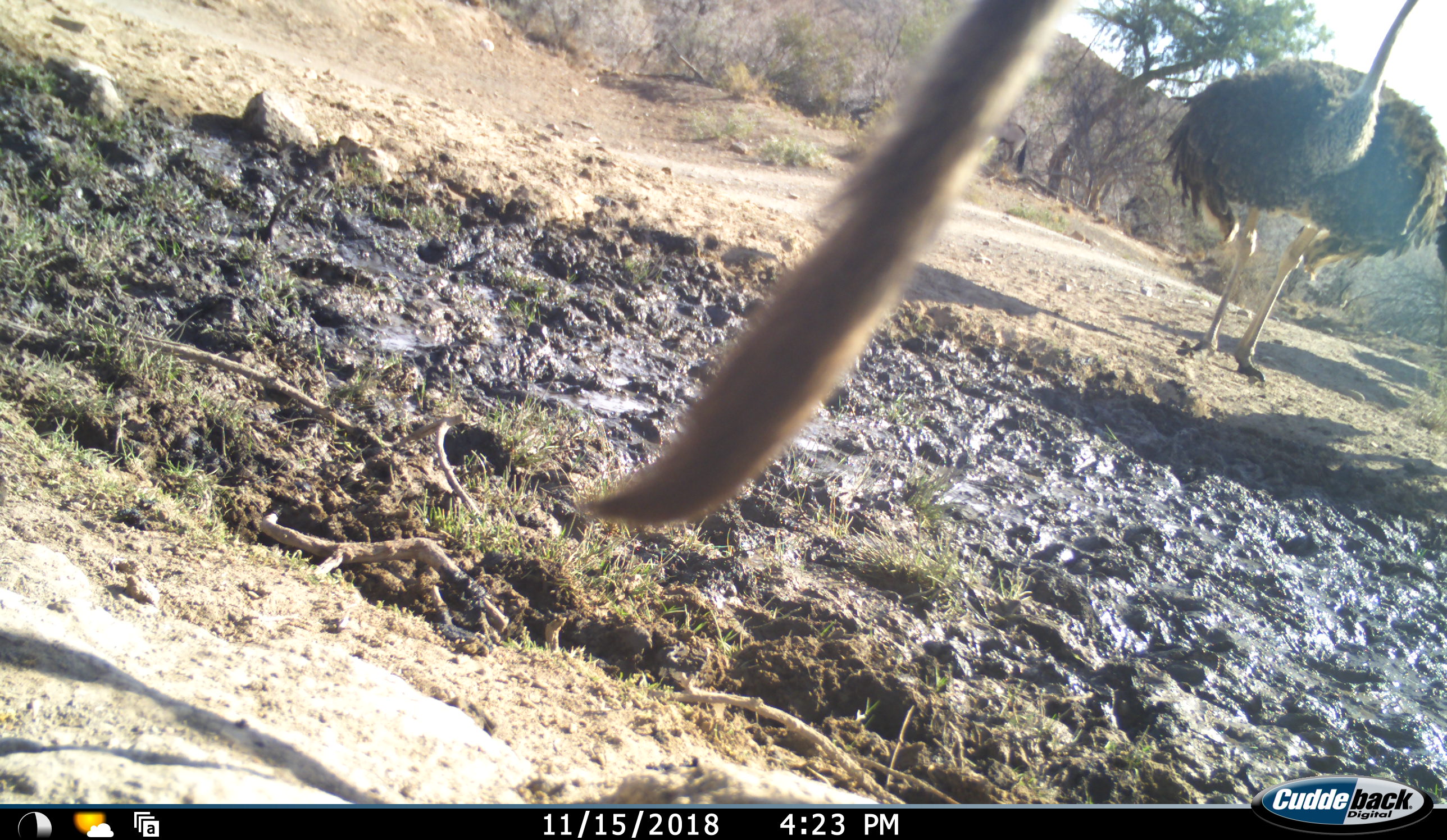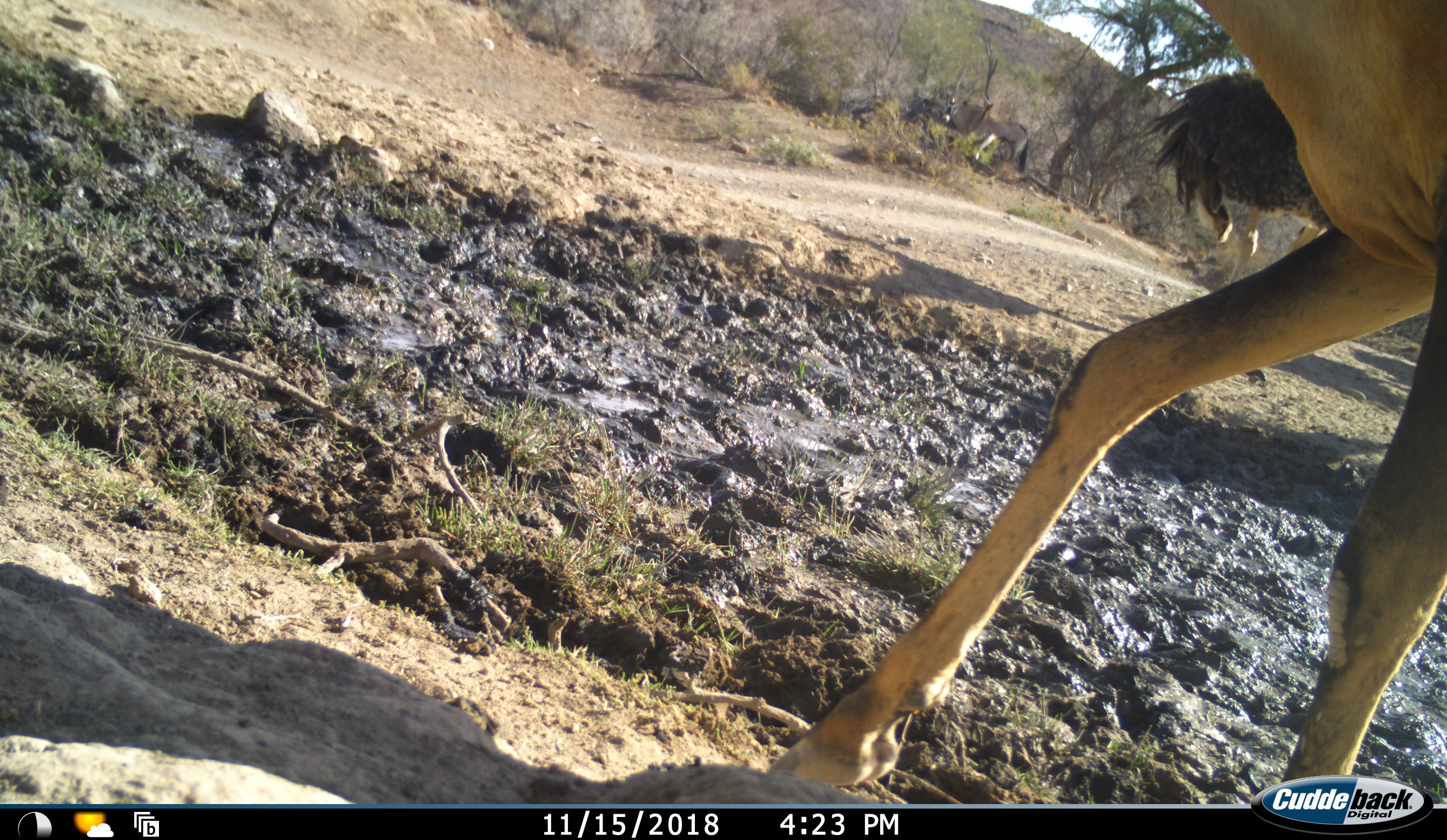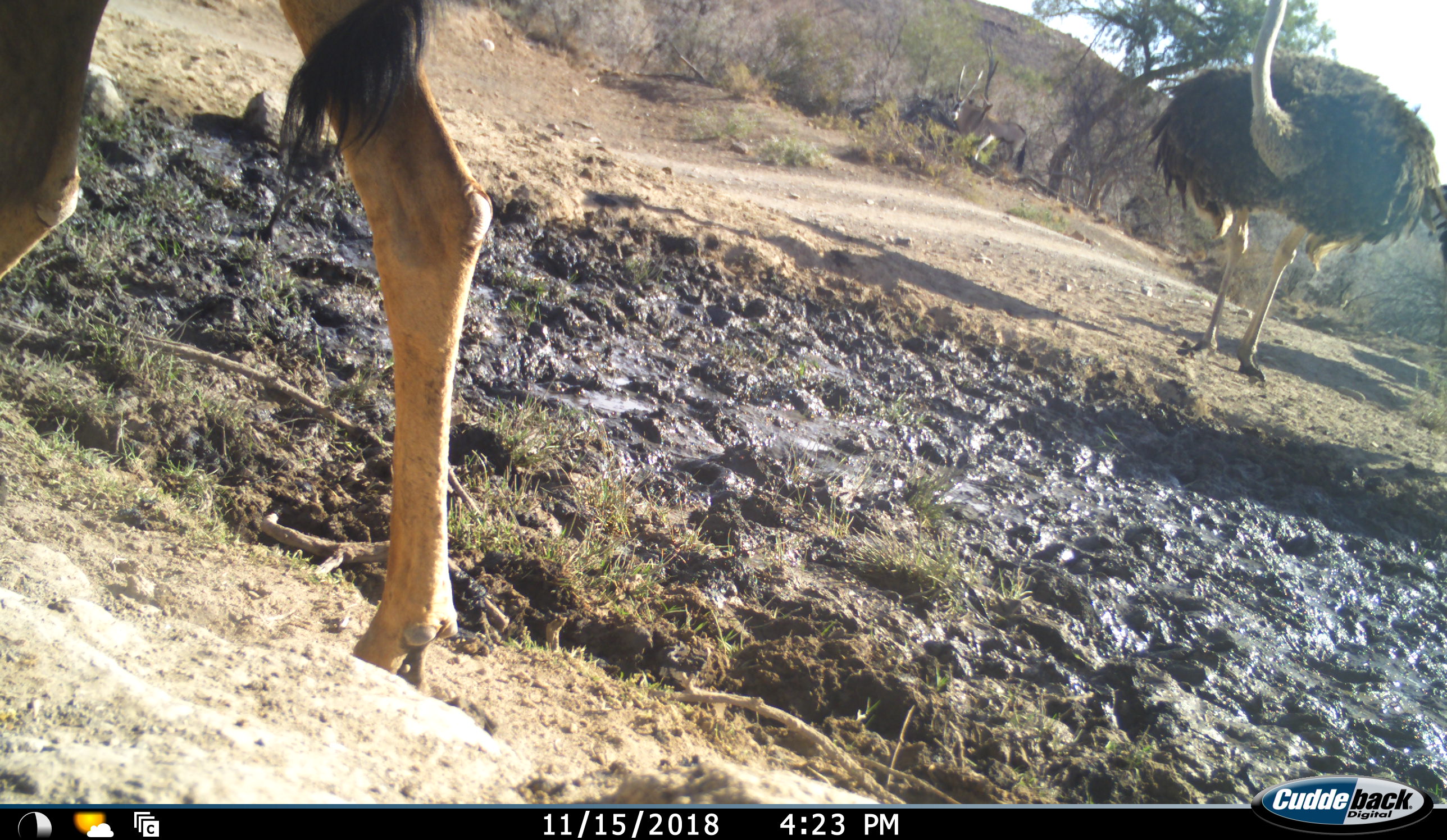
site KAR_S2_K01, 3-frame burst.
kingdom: Animalia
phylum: Chordata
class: Mammalia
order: Artiodactyla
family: Bovidae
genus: Alcelaphus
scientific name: Alcelaphus buselaphus caama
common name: red hartebeest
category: hartebeestred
Hartebeestred (red hartebeest) (Alcelaphus buselaphus caama), count 1. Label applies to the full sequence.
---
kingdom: Animalia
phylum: Chordata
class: Aves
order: Struthioniformes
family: Struthionidae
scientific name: Struthionidae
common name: ostrich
Ostrich (Struthionidae), count 2. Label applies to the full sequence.